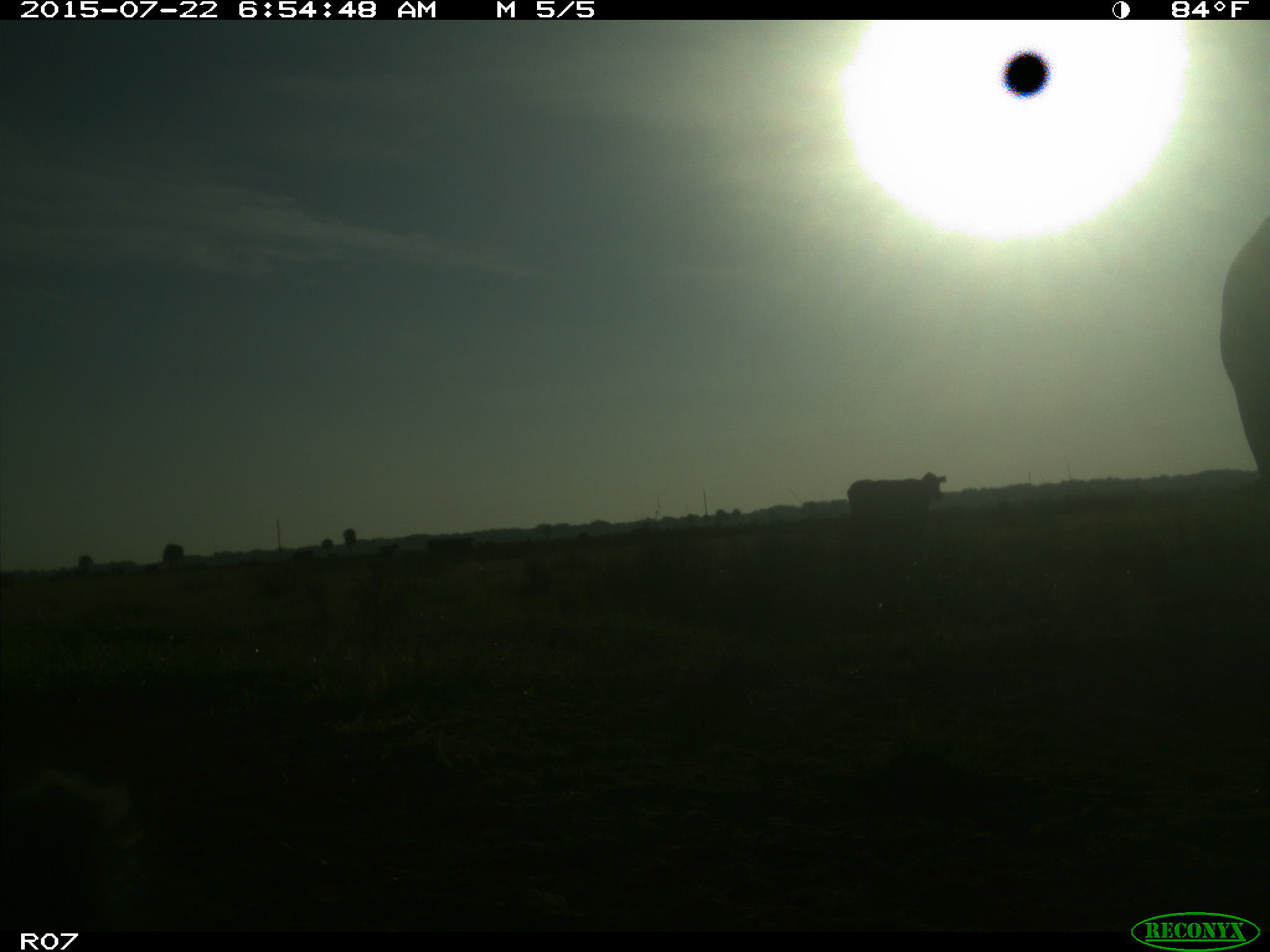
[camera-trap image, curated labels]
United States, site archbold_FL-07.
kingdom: Animalia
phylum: Chordata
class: Mammalia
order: Artiodactyla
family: Bovidae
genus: Bos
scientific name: Bos taurus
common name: domestic cow